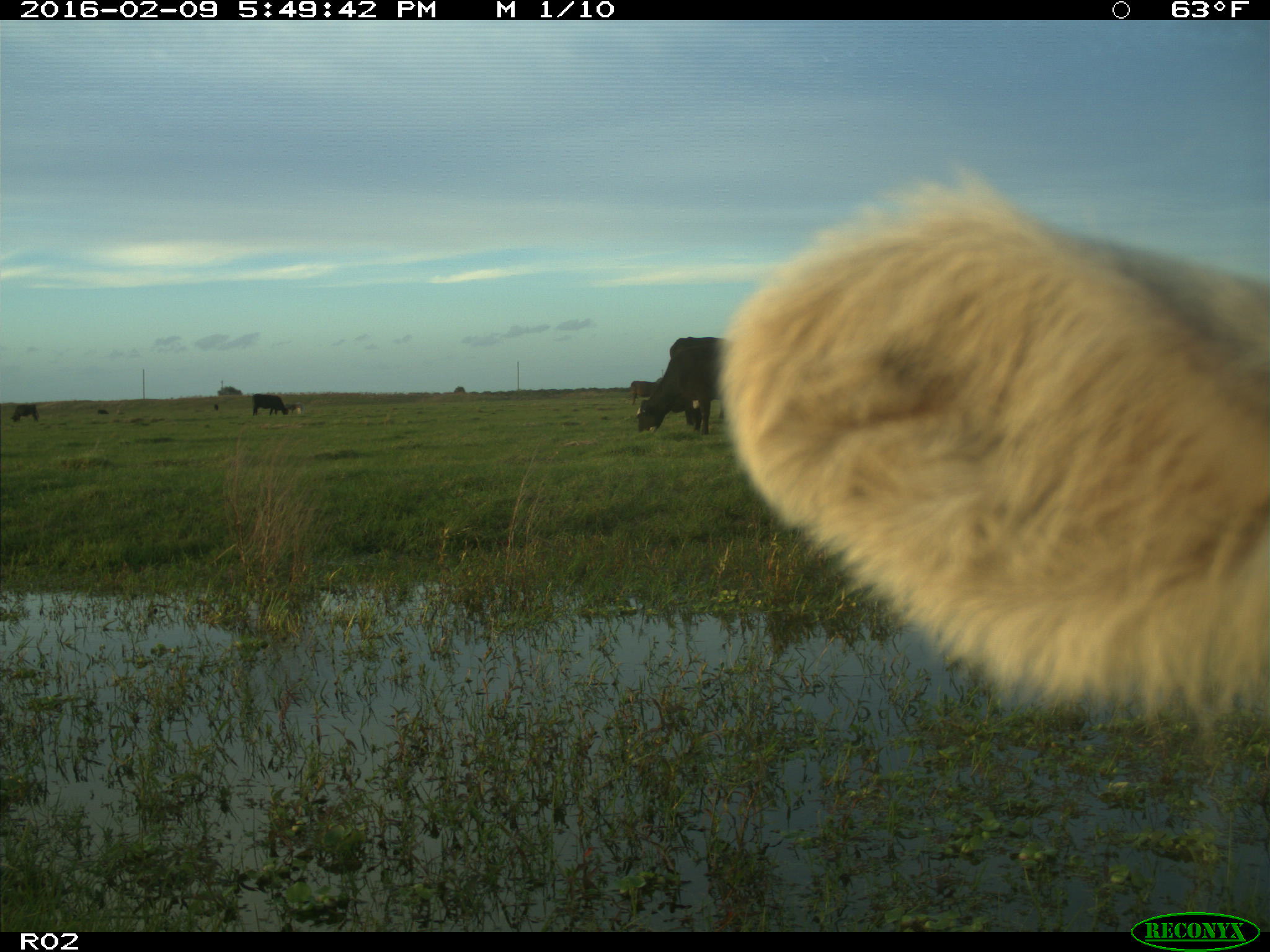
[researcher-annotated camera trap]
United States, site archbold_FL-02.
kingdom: Animalia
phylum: Chordata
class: Mammalia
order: Artiodactyla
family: Bovidae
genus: Bos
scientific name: Bos taurus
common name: domestic cow